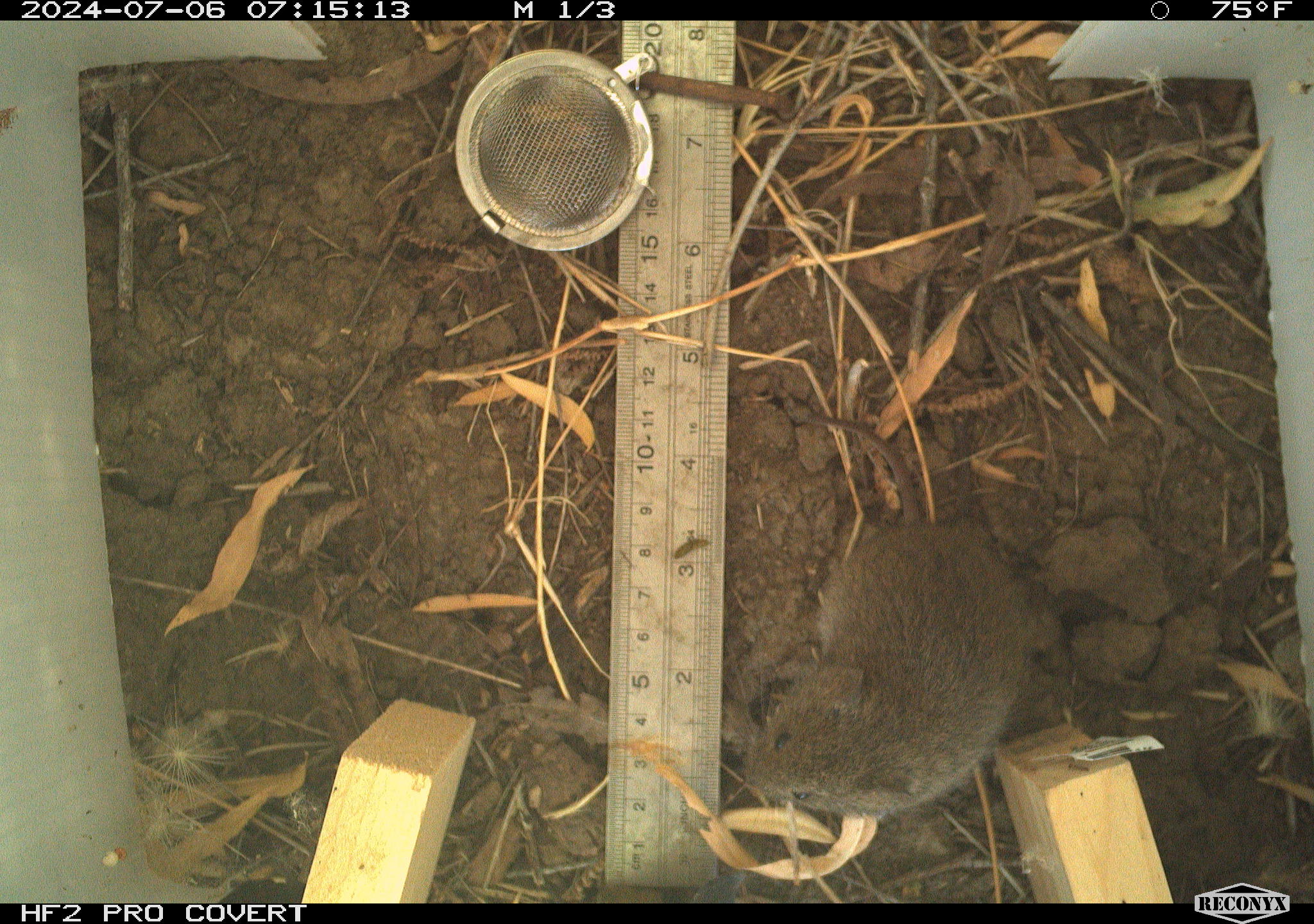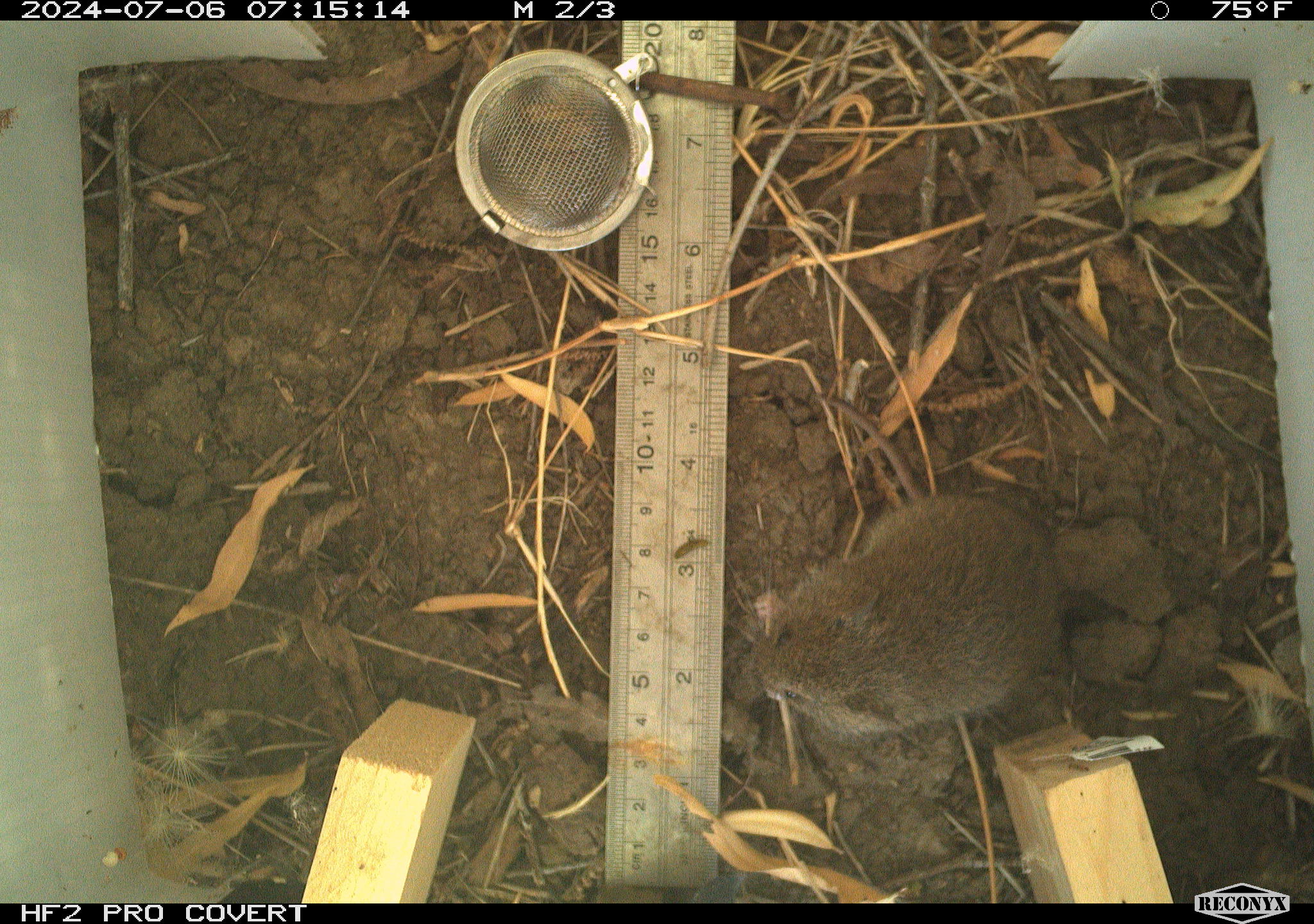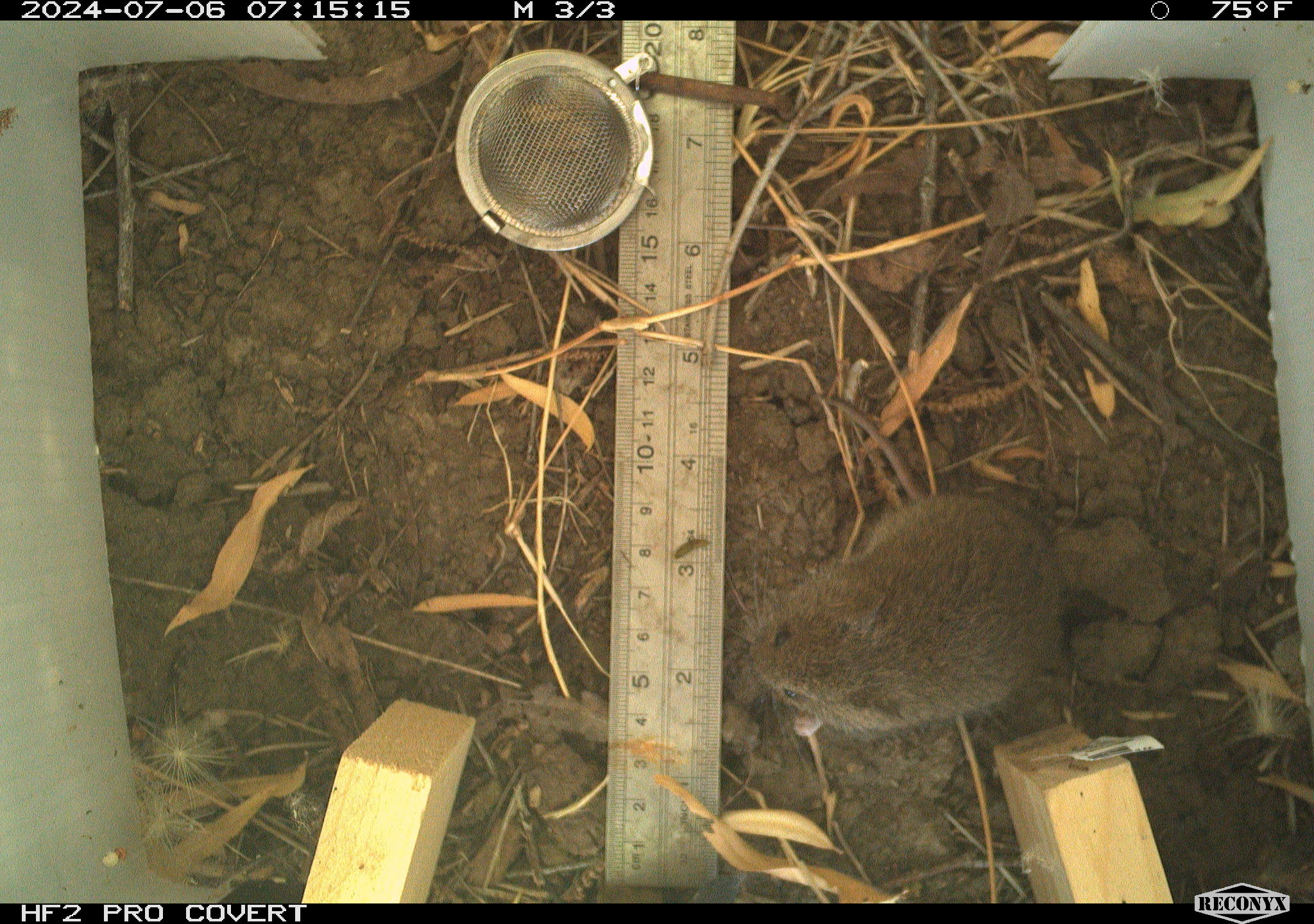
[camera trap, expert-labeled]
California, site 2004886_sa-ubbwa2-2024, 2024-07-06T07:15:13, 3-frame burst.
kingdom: Animalia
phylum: Chordata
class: Mammalia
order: Rodentia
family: Cricetidae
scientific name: Arvicolinae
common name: voles, lemmings, and muskrats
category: arvicolinae subfamily